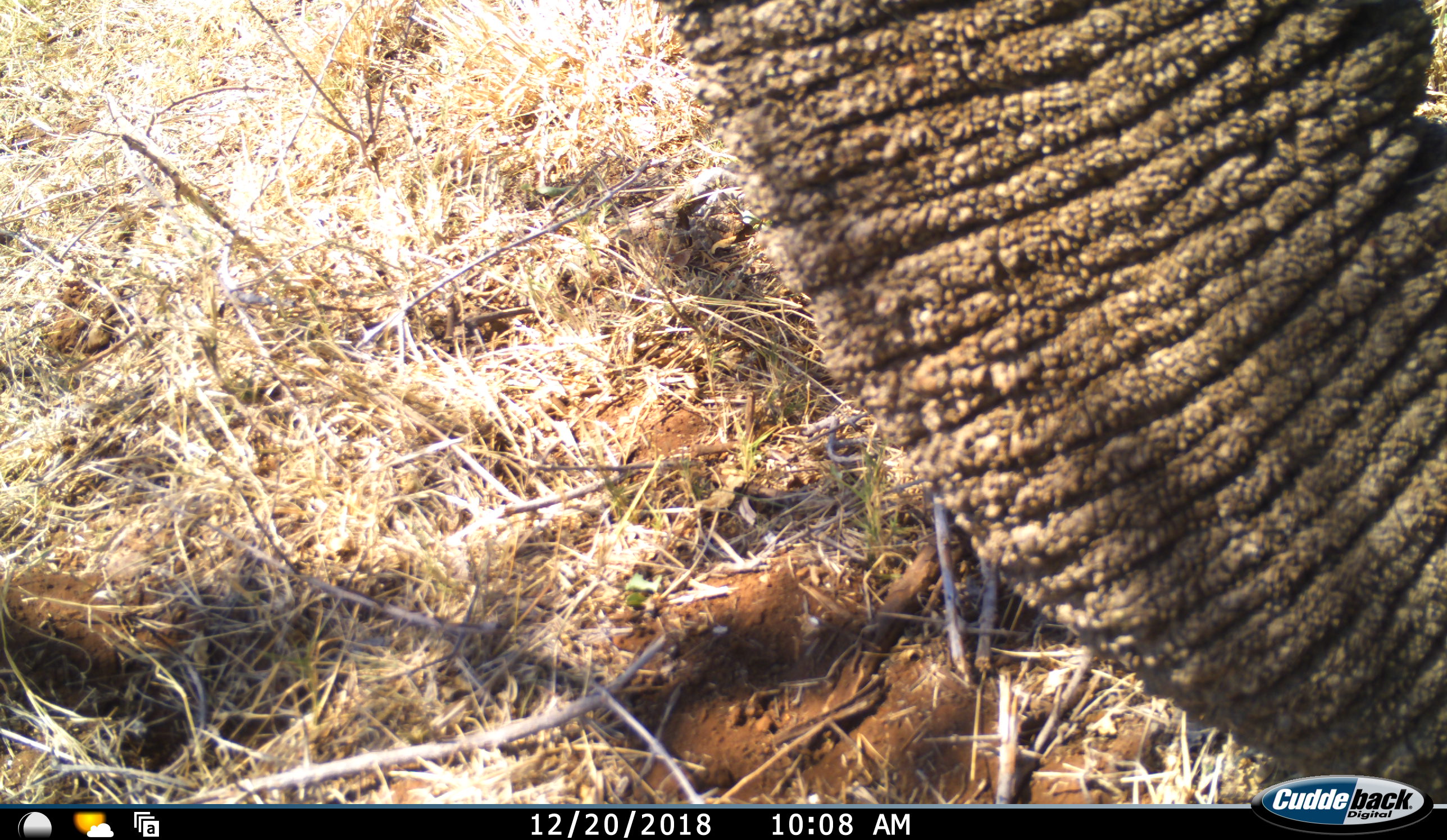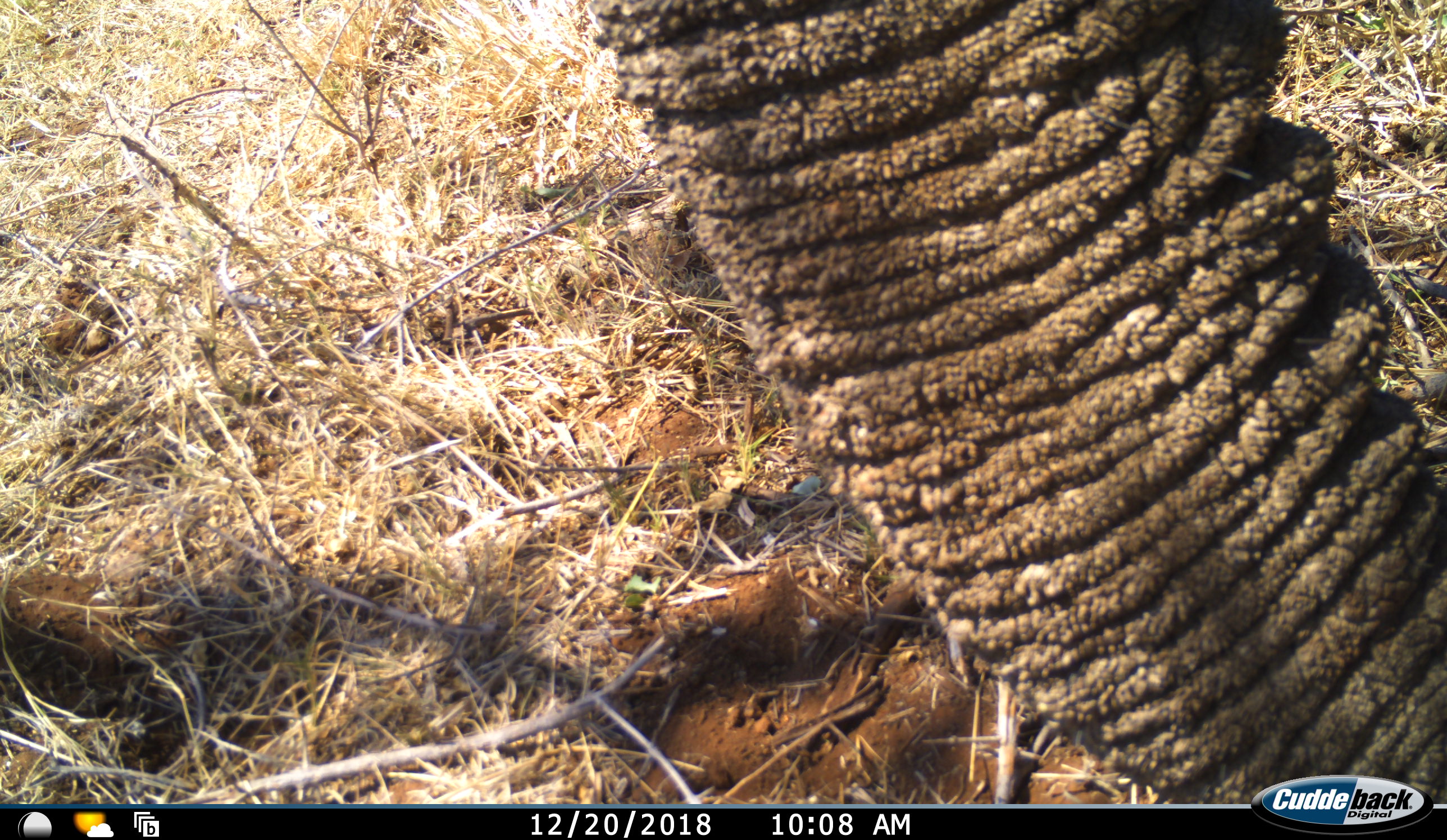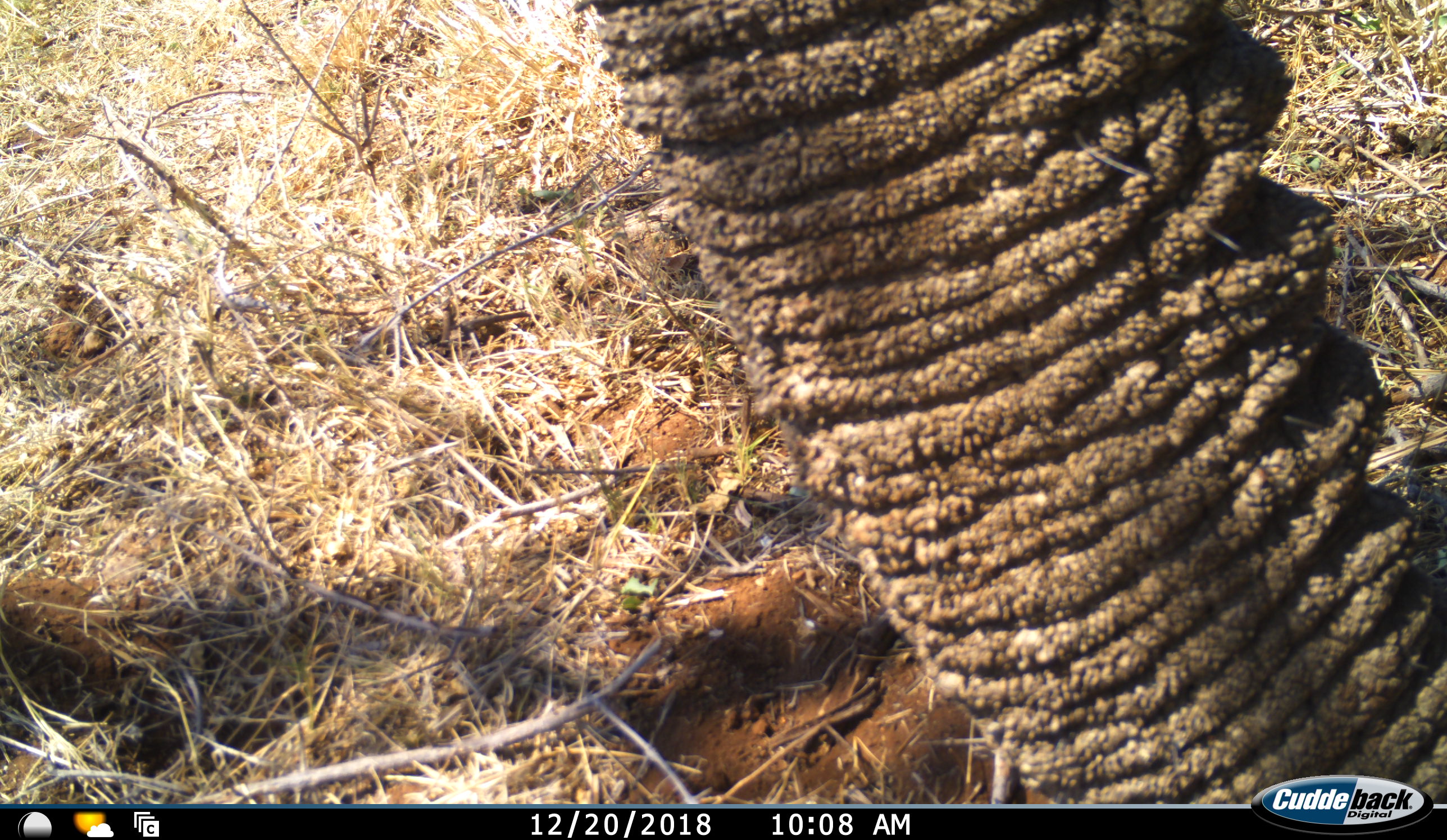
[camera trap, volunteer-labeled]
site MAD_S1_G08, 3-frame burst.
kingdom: Animalia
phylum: Chordata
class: Mammalia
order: Proboscidea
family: Elephantidae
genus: Loxodonta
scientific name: Loxodonta africana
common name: african bush elephant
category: elephant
Elephant (african bush elephant) (Loxodonta africana), count 1. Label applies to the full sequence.